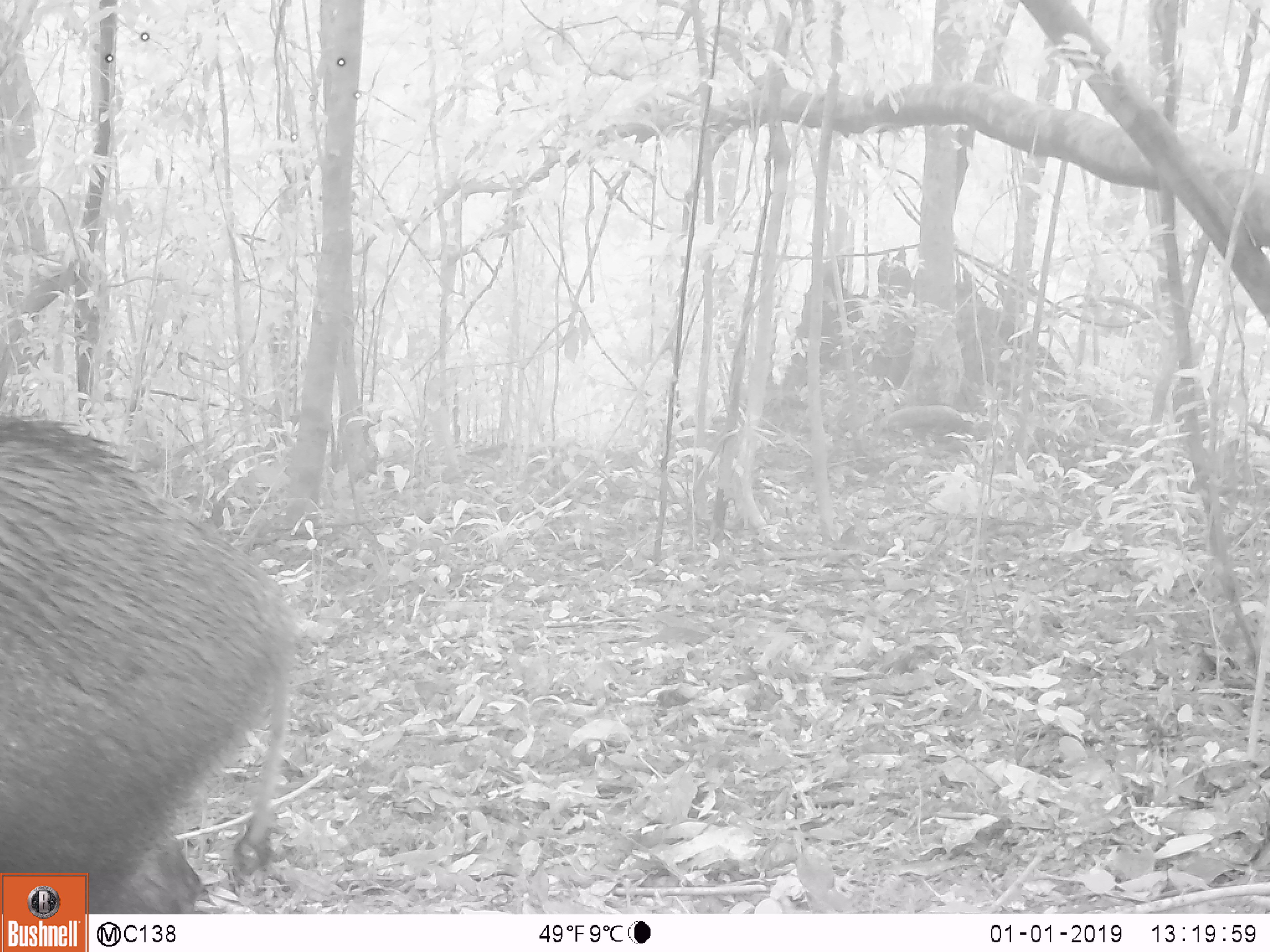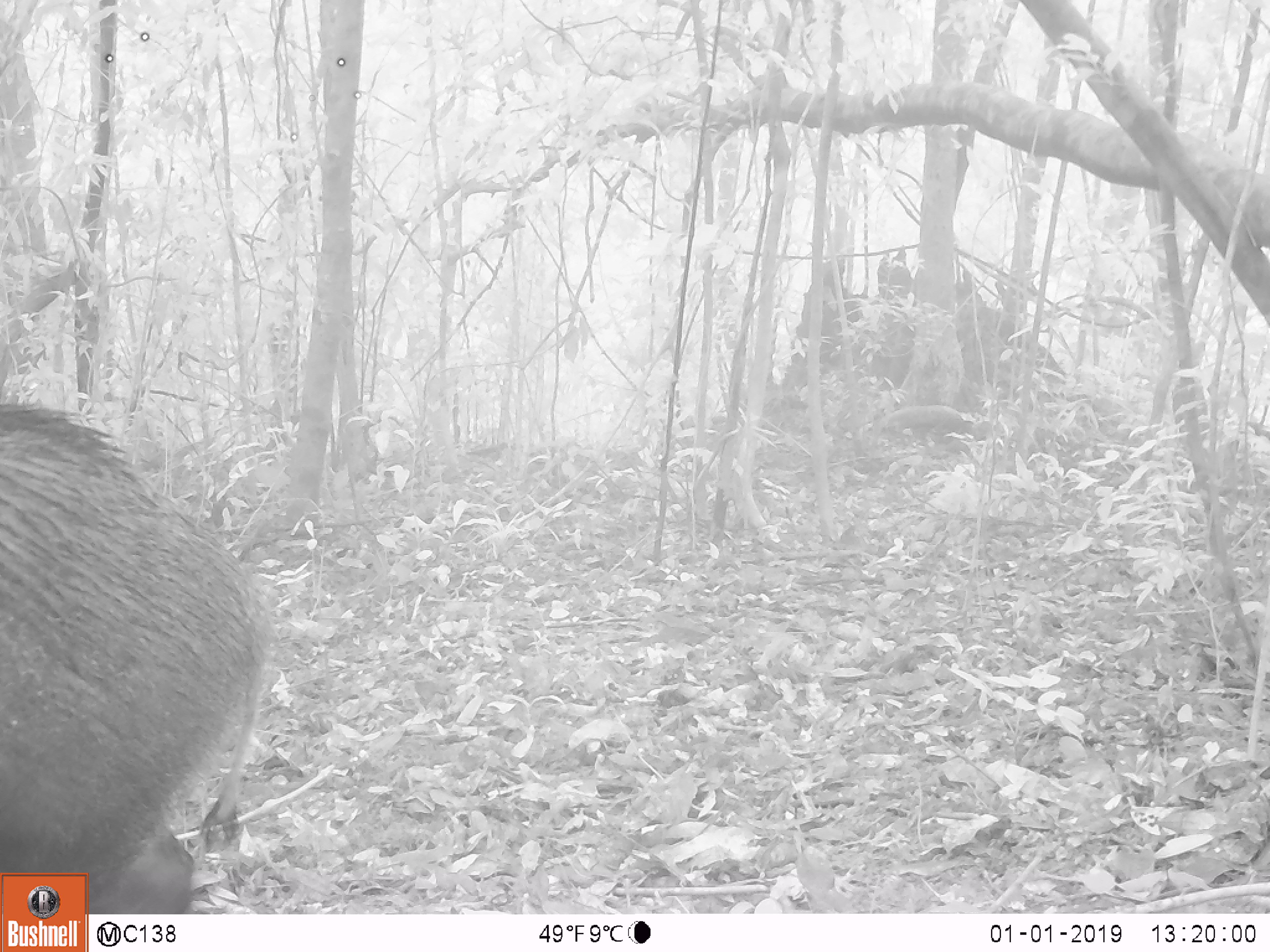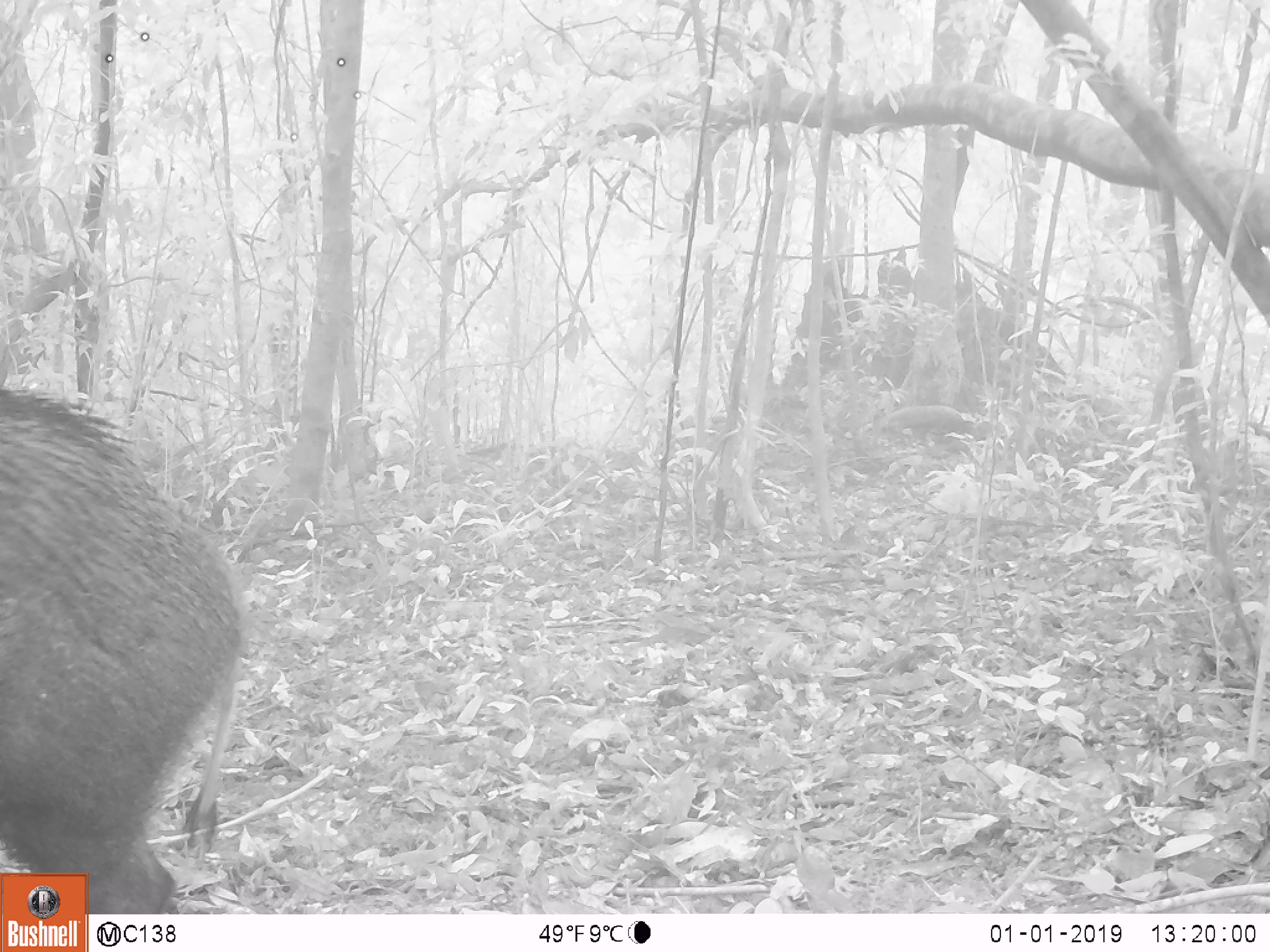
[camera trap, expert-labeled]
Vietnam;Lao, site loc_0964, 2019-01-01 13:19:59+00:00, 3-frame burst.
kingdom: Animalia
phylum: Chordata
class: Mammalia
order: Artiodactyla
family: Suidae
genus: Sus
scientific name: Sus scrofa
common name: eurasian wild pig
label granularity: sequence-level